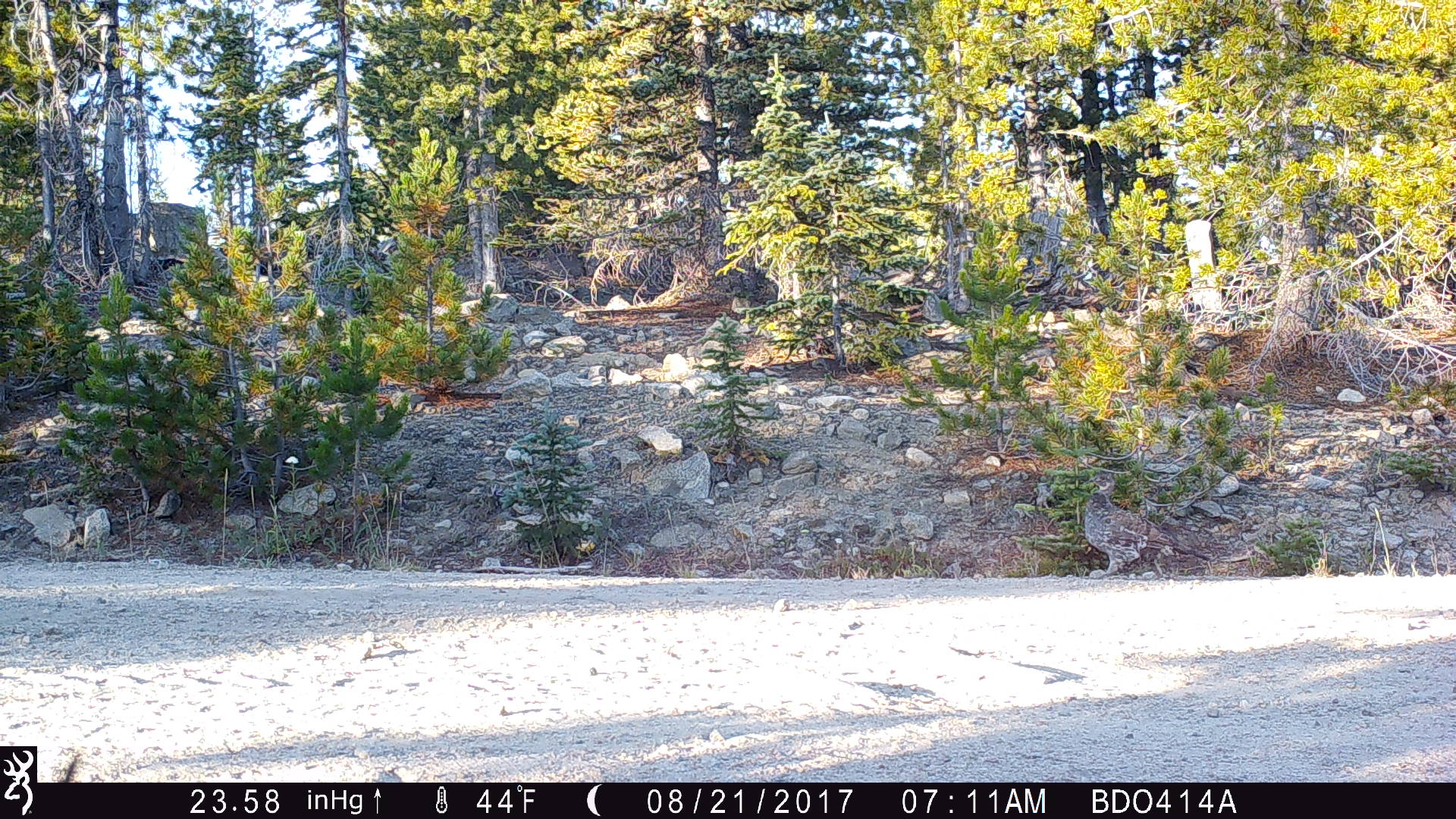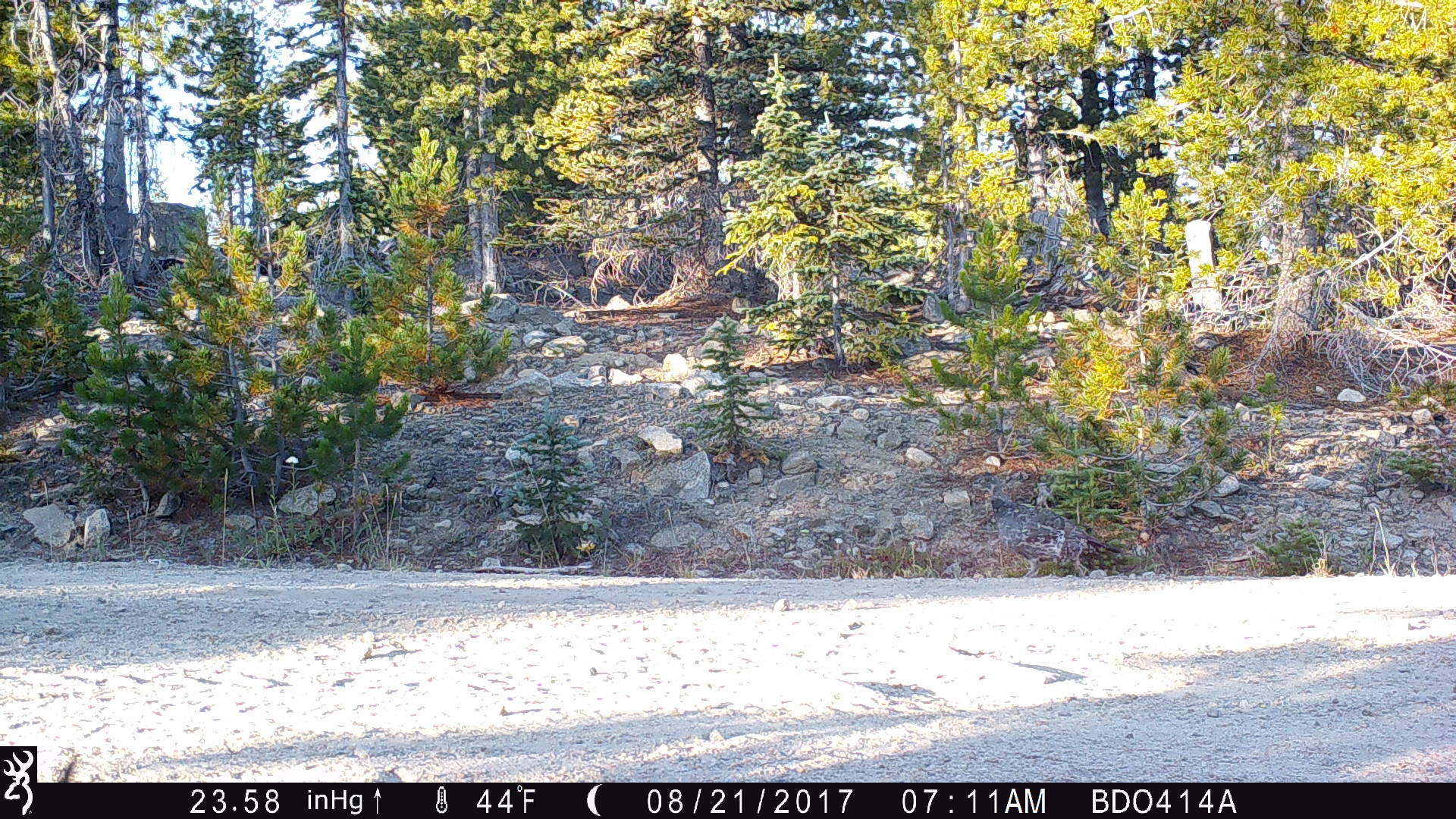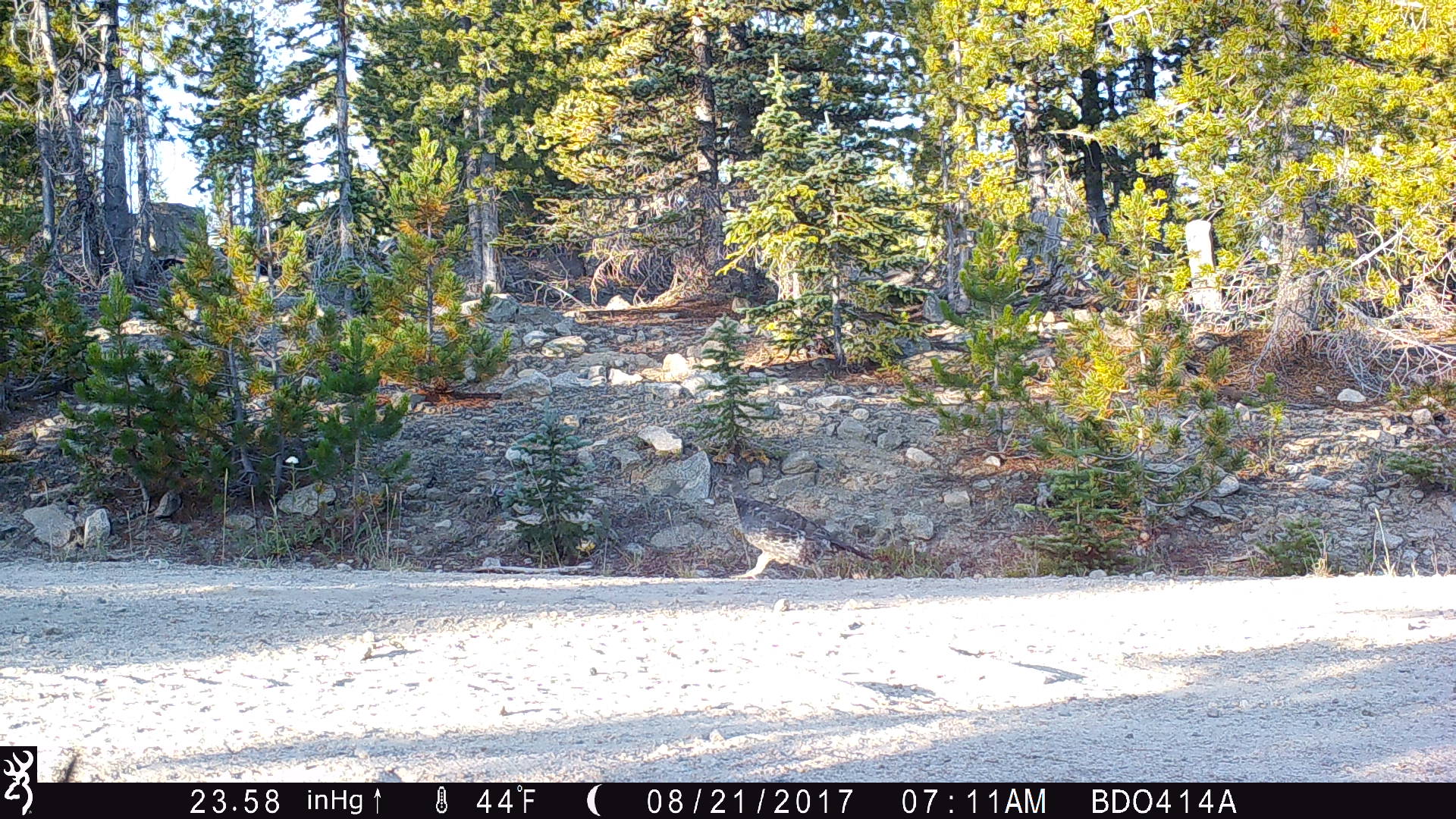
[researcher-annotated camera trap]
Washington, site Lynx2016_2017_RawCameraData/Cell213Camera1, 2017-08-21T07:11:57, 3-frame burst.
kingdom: Animalia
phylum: Chordata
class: Aves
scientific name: Aves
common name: birds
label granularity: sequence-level